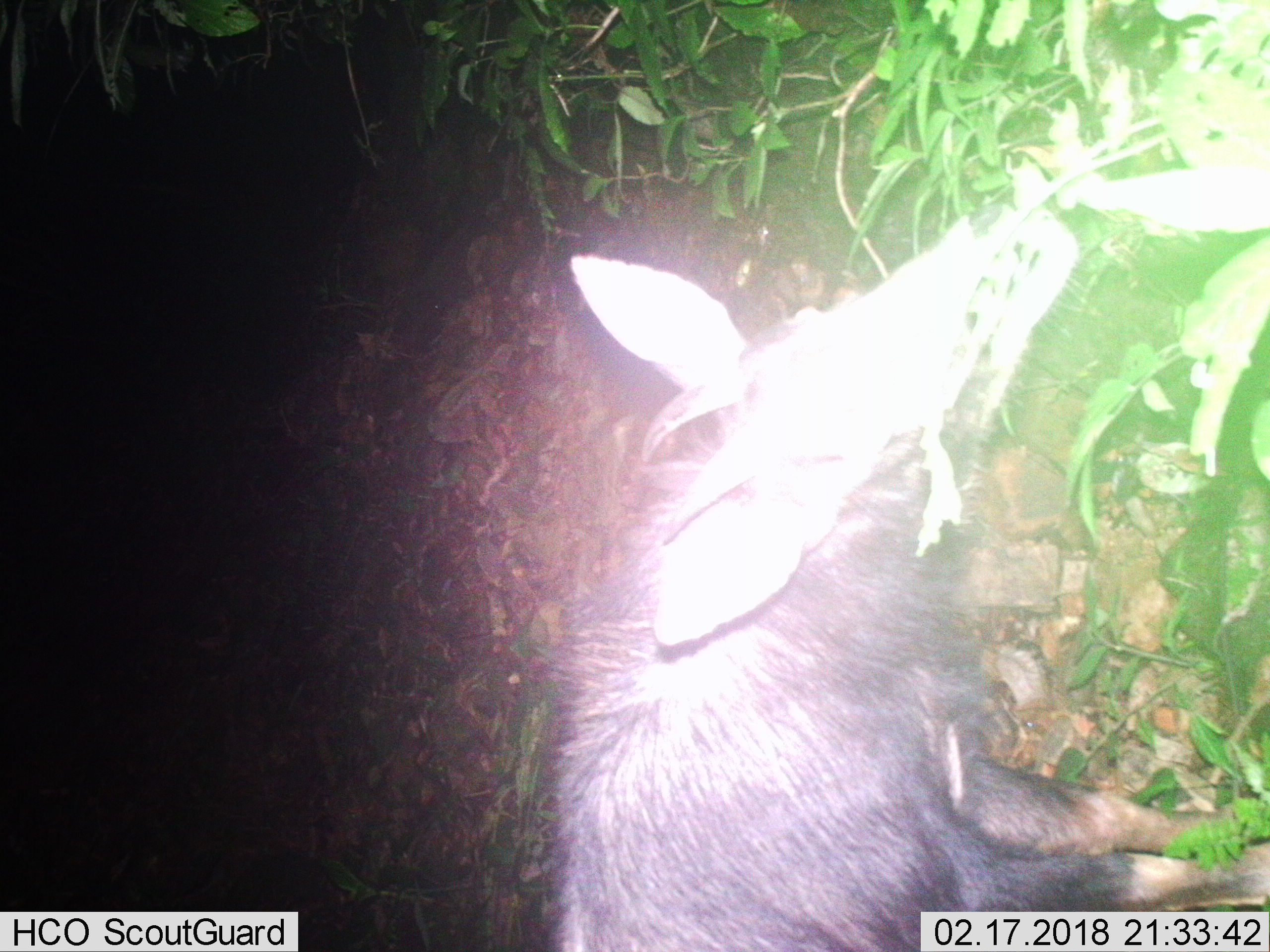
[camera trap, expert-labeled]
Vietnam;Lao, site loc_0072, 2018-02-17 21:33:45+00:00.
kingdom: Animalia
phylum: Chordata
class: Mammalia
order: Artiodactyla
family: Bovidae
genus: Capricornis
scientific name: Capricornis sumatraensis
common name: chinese serow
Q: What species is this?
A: Chinese serow (Capricornis sumatraensis).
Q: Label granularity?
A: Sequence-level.